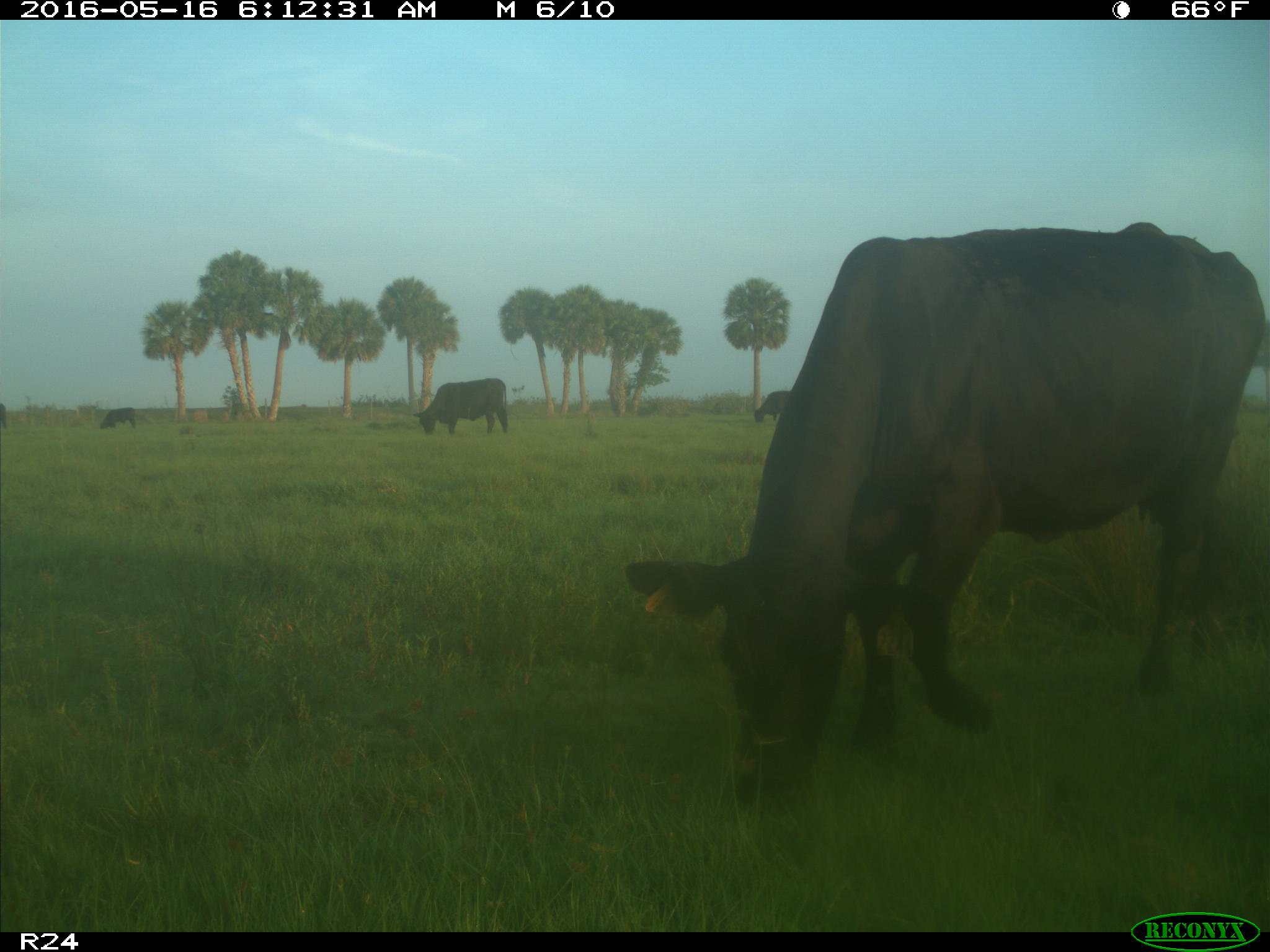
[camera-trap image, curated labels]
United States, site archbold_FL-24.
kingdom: Animalia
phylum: Chordata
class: Mammalia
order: Artiodactyla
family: Bovidae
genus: Bos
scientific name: Bos taurus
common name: domestic cow